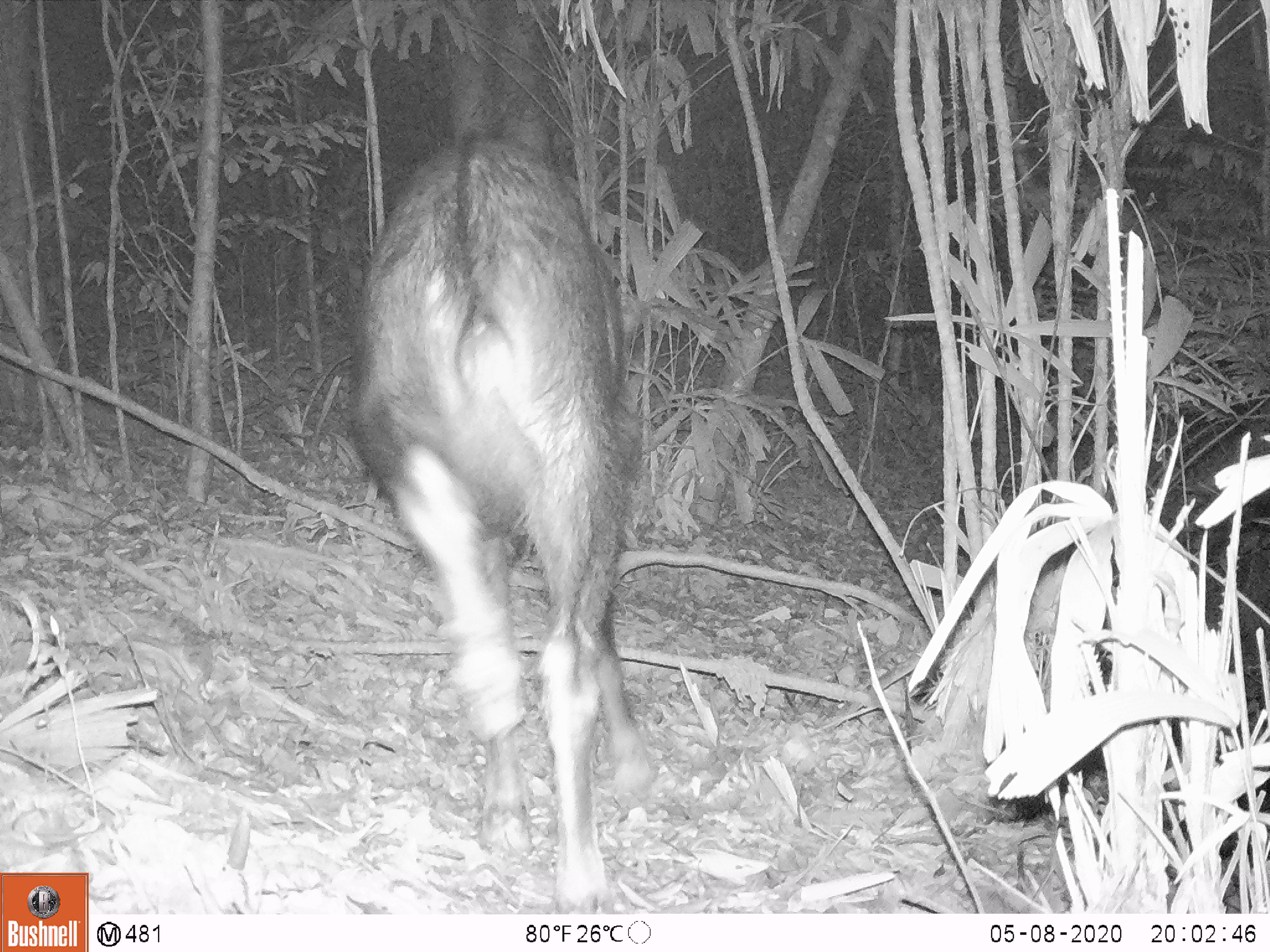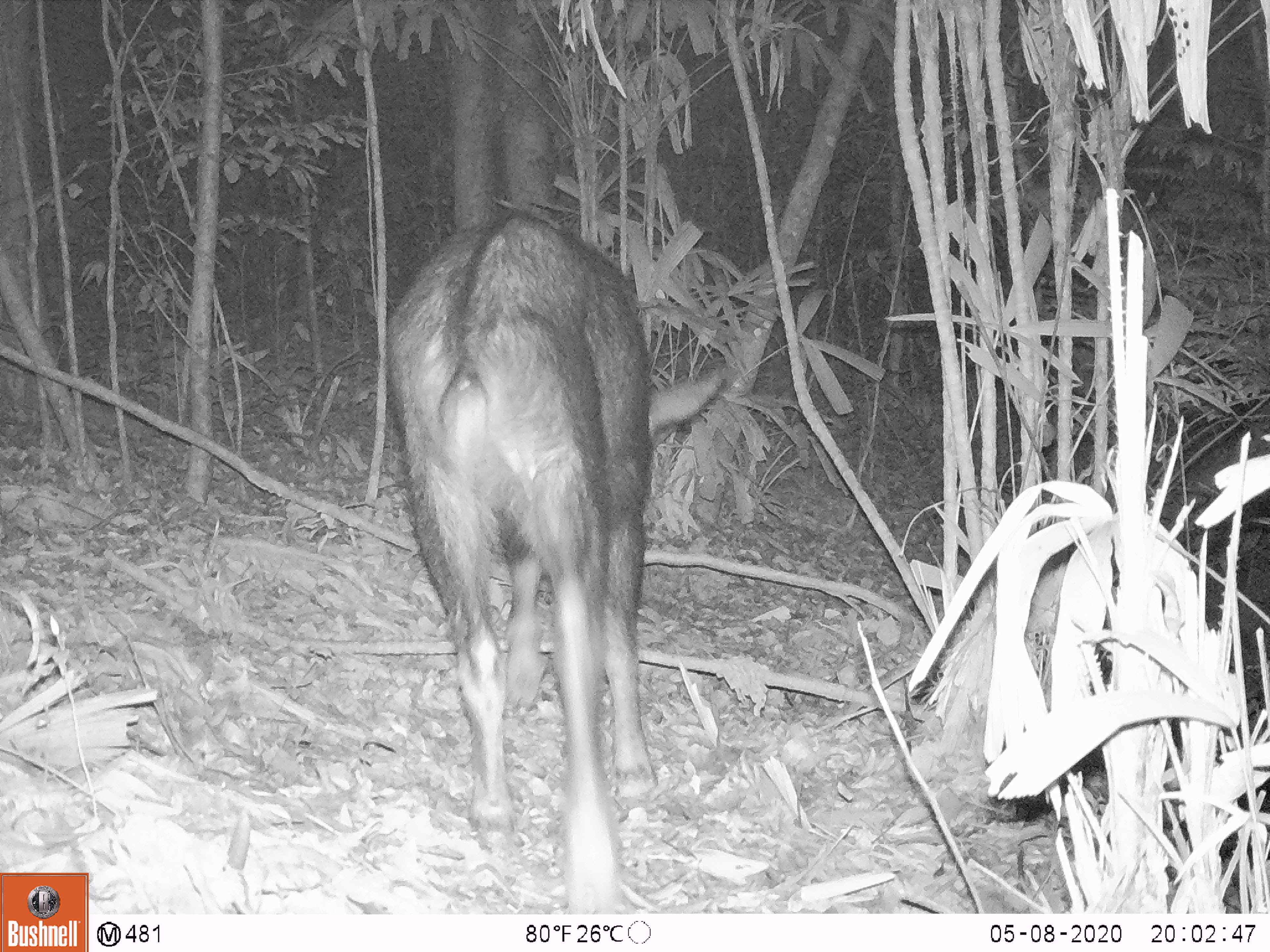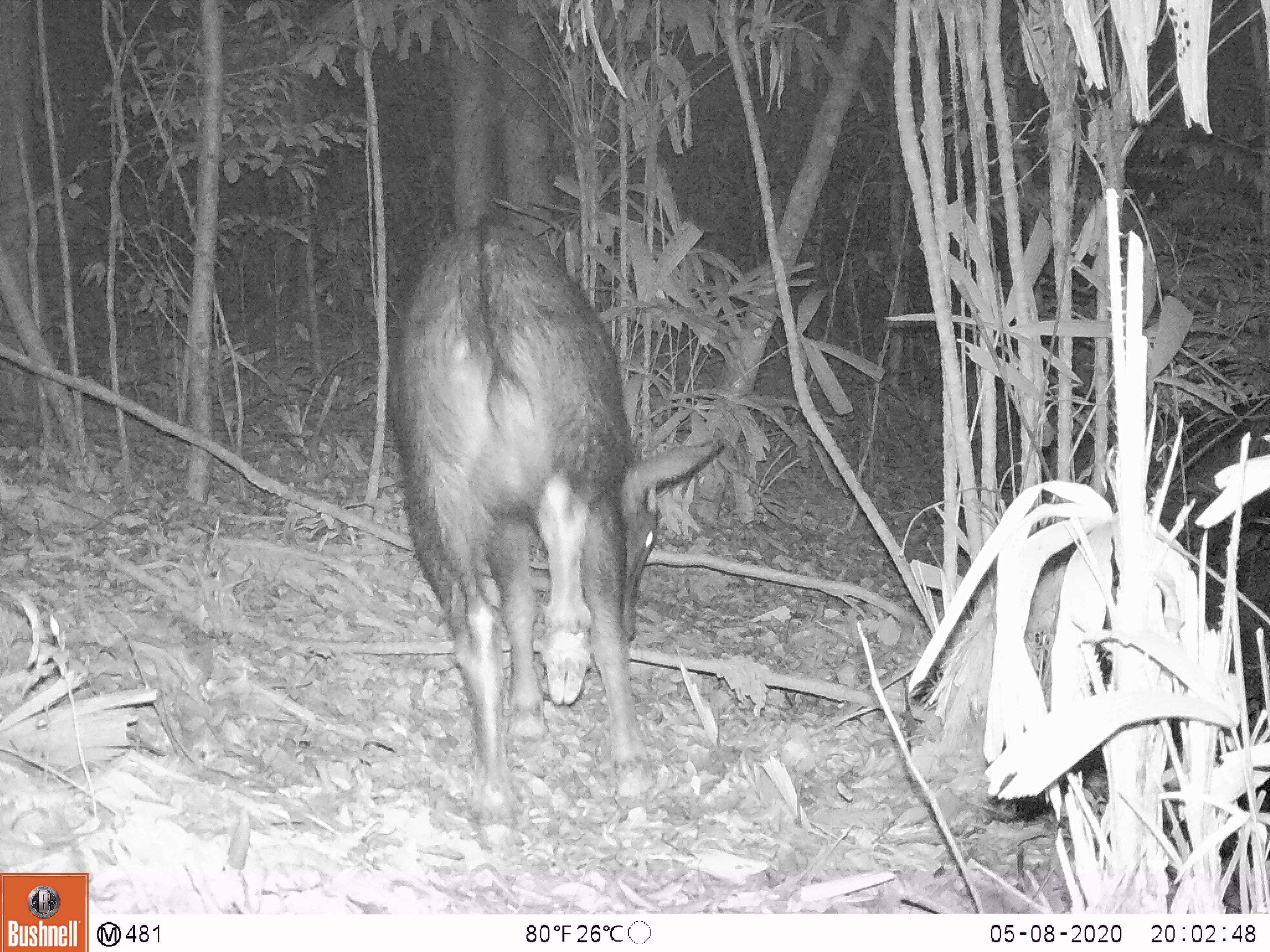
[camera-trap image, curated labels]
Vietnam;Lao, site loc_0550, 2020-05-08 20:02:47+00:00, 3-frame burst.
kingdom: Animalia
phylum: Chordata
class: Mammalia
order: Artiodactyla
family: Bovidae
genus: Capricornis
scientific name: Capricornis sumatraensis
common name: chinese serow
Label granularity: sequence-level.